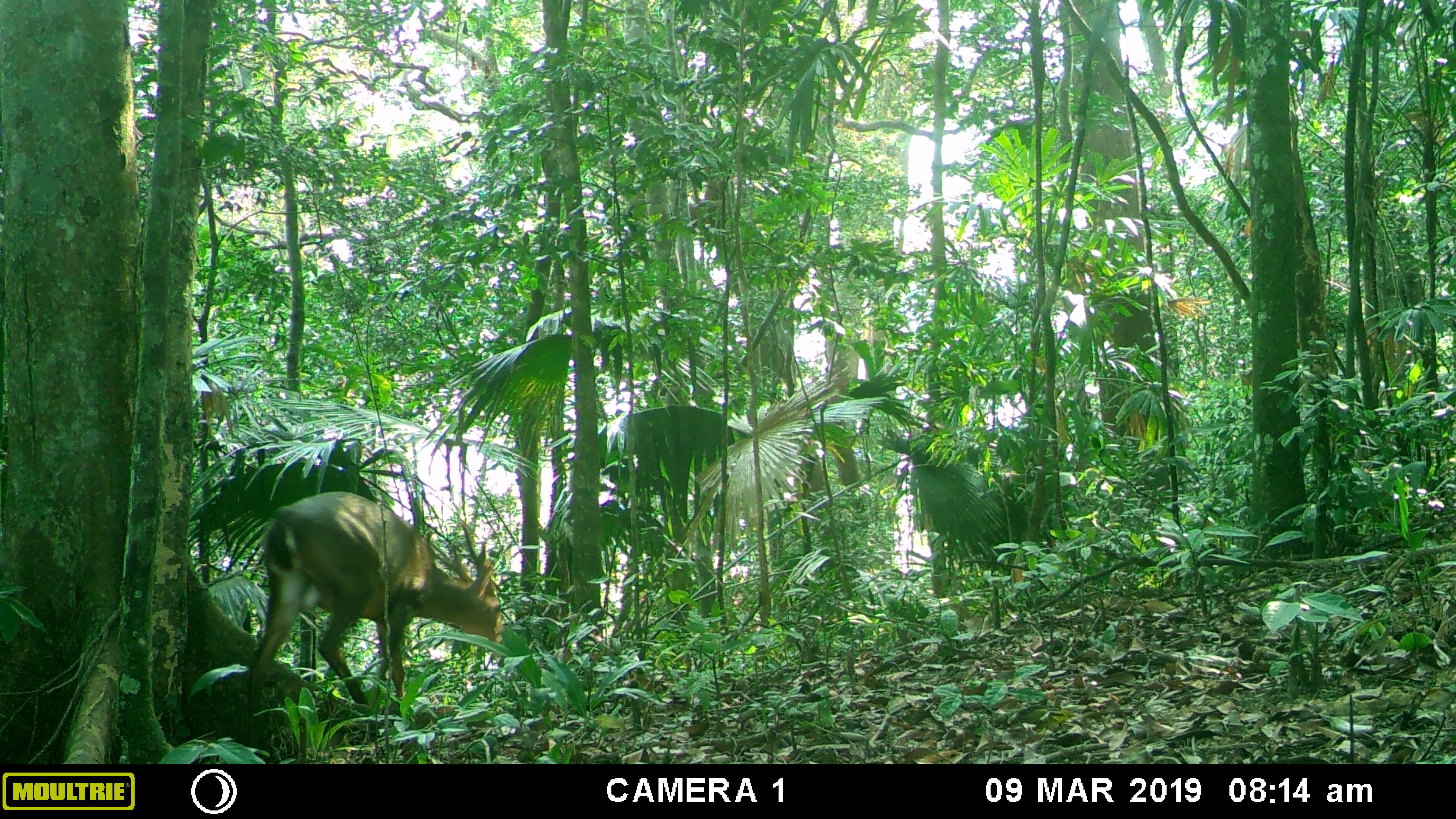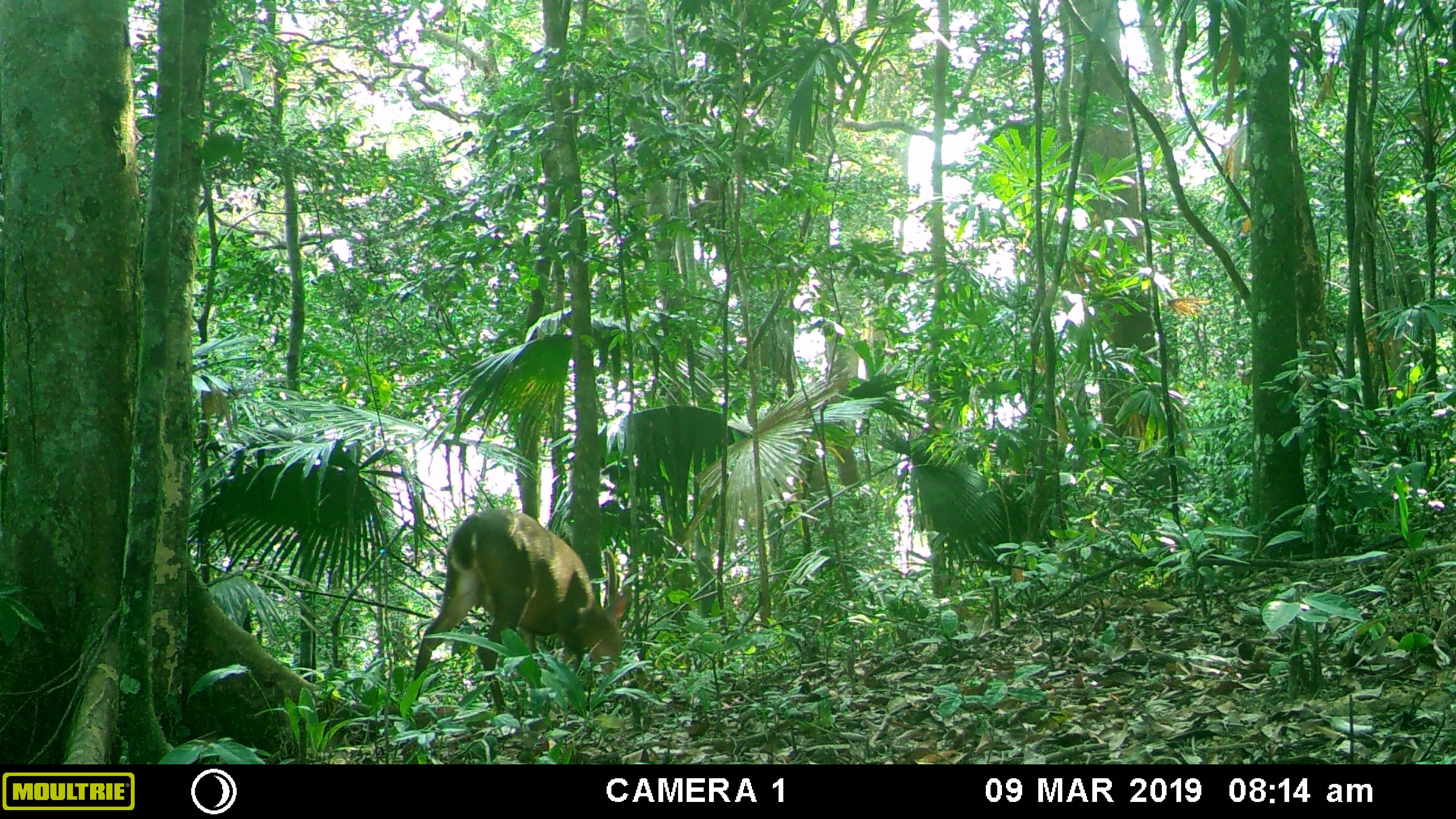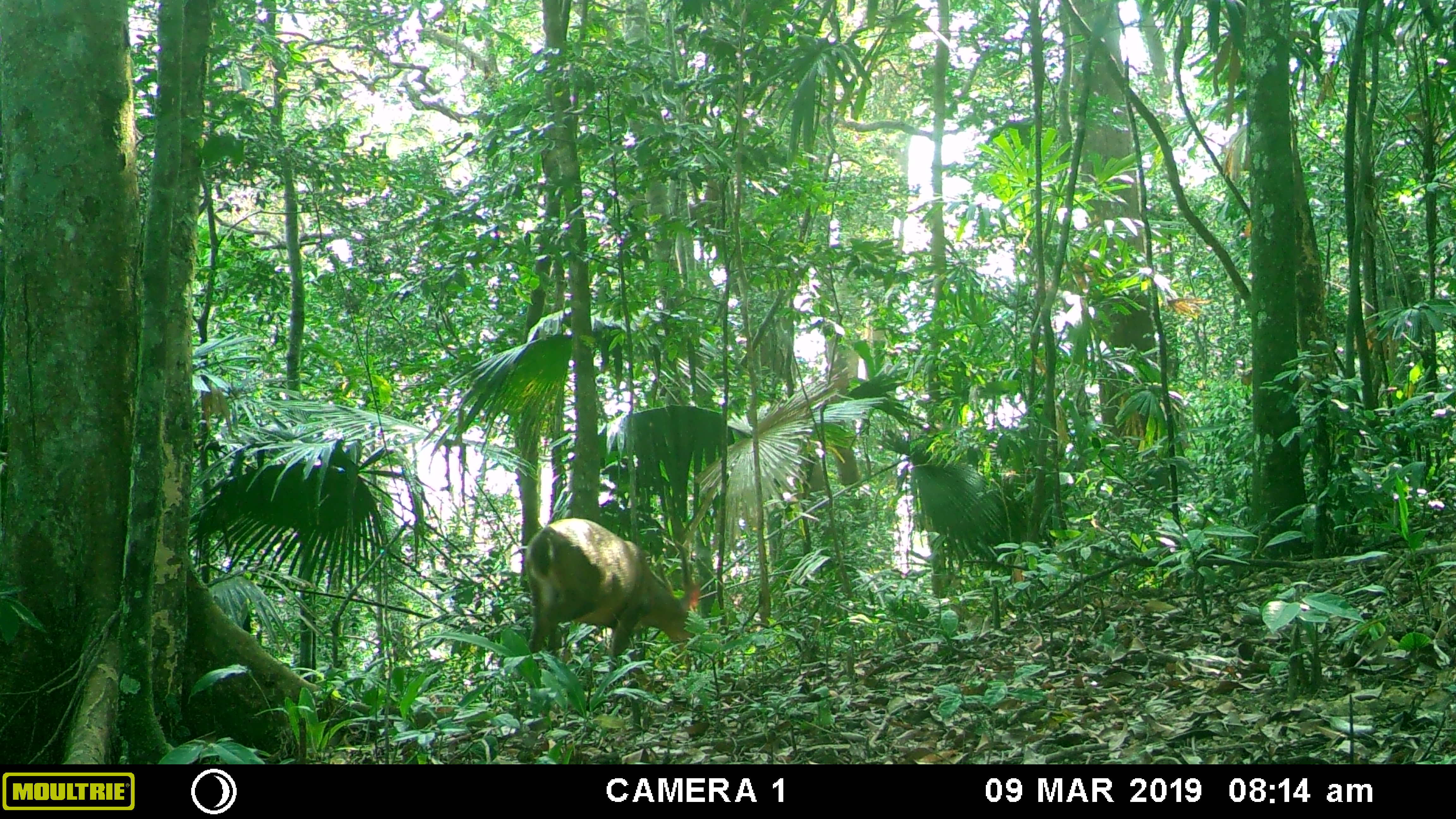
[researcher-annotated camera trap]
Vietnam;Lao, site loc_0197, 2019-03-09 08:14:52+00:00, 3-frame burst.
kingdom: Animalia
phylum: Chordata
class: Mammalia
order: Artiodactyla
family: Cervidae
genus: Muntiacus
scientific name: Muntiacus vuquangensis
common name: large-antlered muntjac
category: large antlered muntjac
Large antlered muntjac (large-antlered muntjac) (Muntiacus vuquangensis). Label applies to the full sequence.